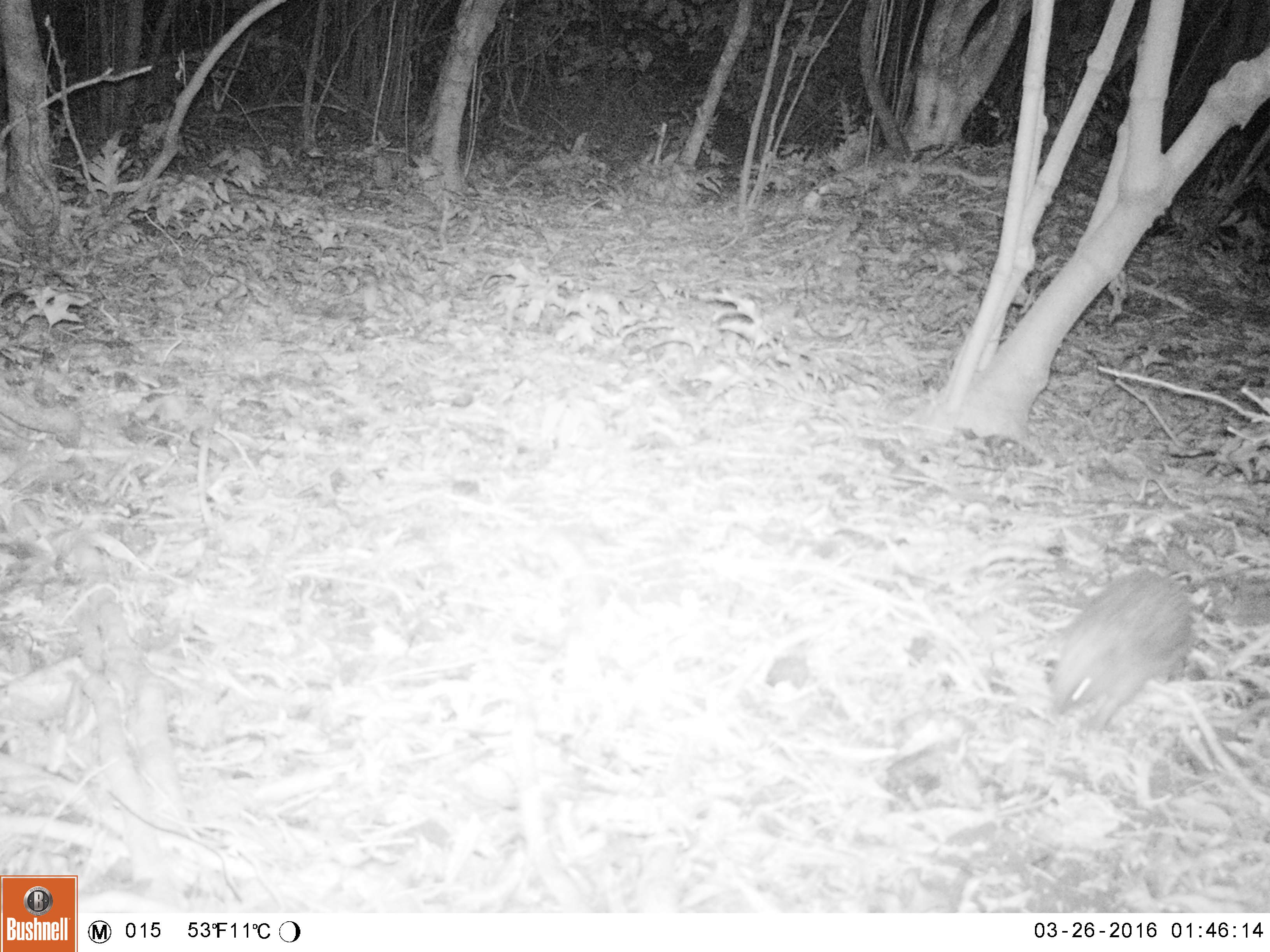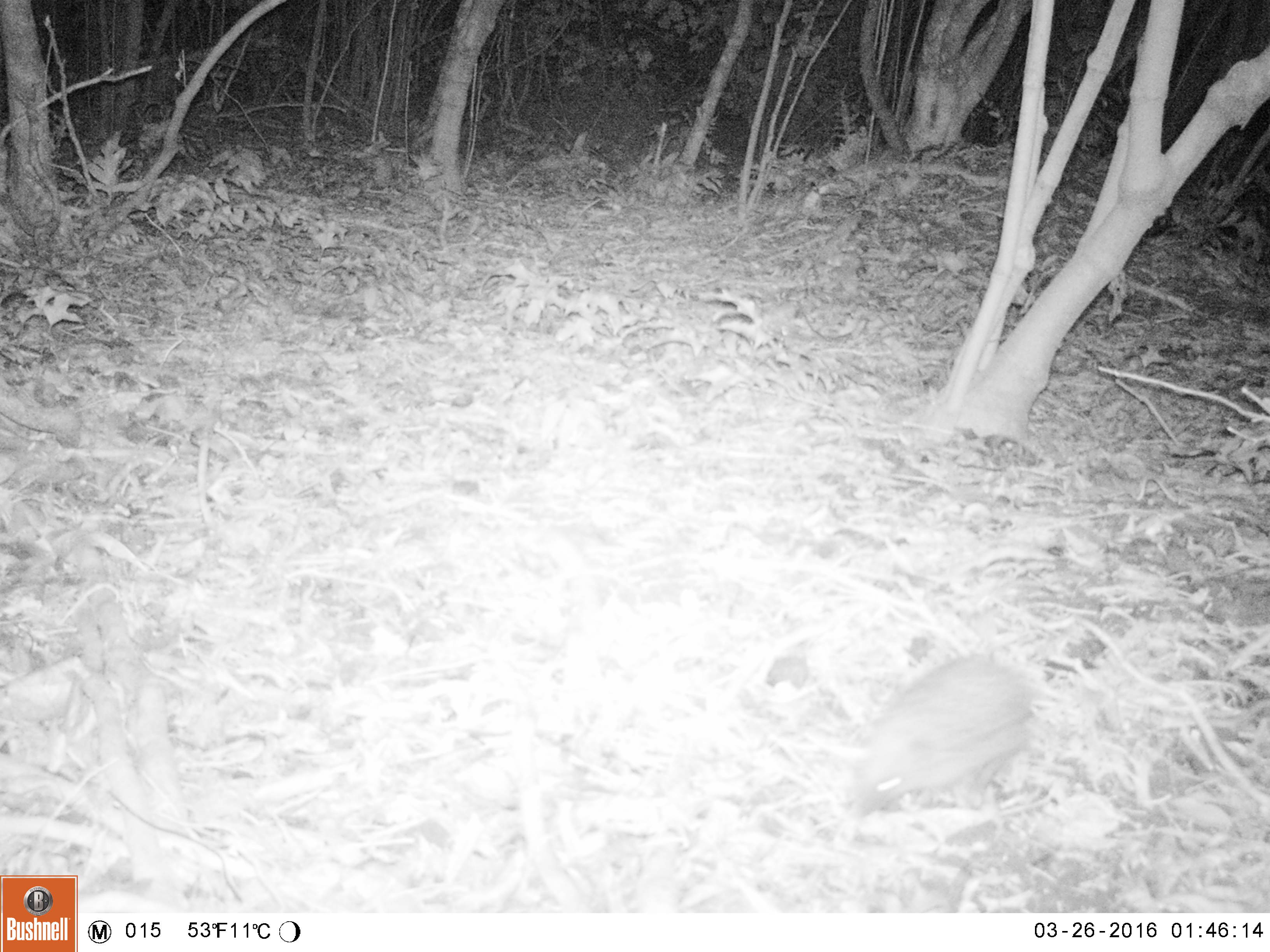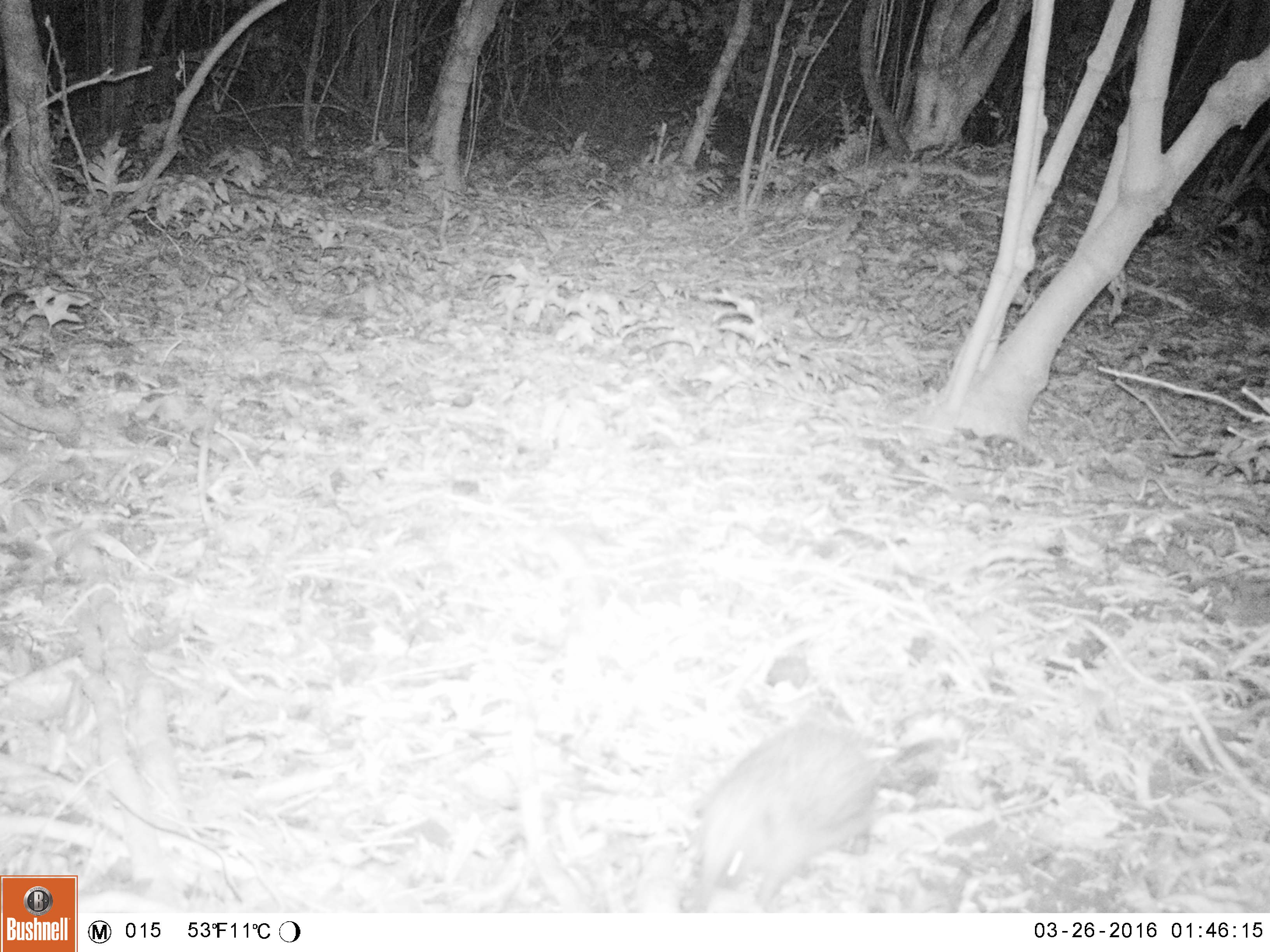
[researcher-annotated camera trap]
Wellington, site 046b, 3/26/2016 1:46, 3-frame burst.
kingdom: Animalia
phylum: Chordata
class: Mammalia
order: Eulipotyphla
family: Erinaceidae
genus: Erinaceus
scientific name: Erinaceus europaeus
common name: hedgehog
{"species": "hedgehog (Erinaceus europaeus)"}